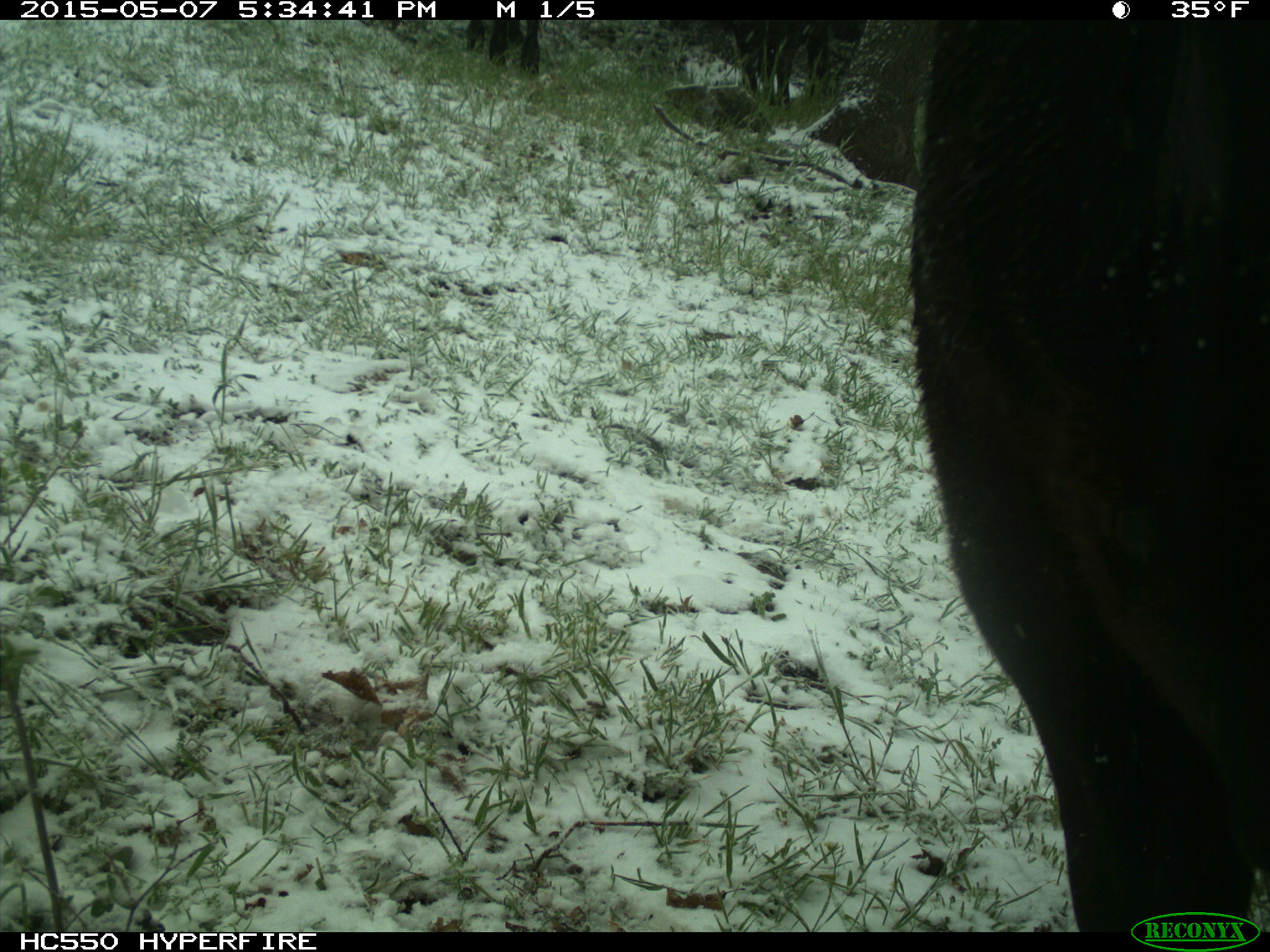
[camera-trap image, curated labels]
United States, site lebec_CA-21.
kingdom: Animalia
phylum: Chordata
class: Mammalia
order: Artiodactyla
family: Bovidae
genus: Bos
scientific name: Bos taurus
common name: domestic cow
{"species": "Bos taurus (domestic cow)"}